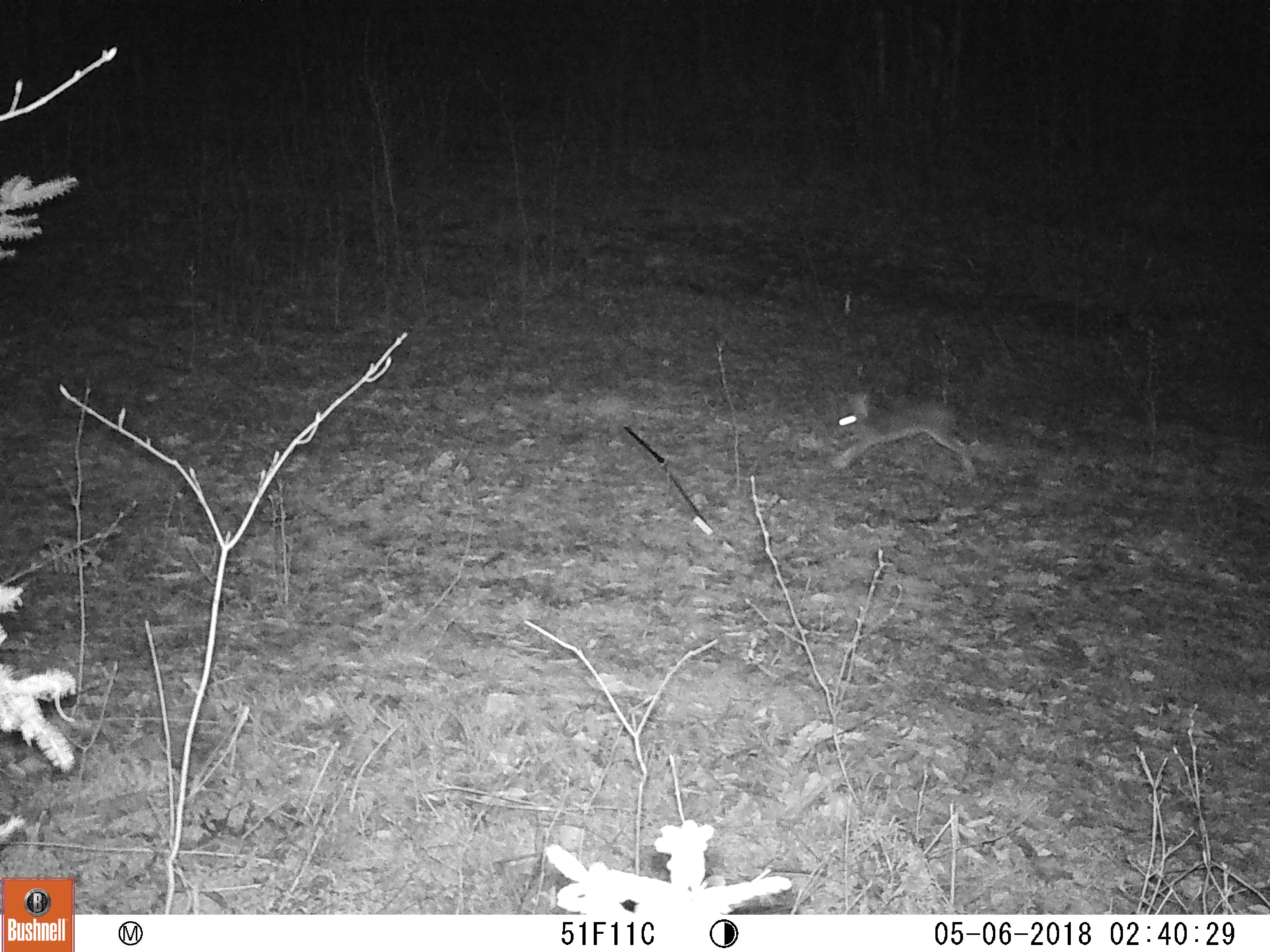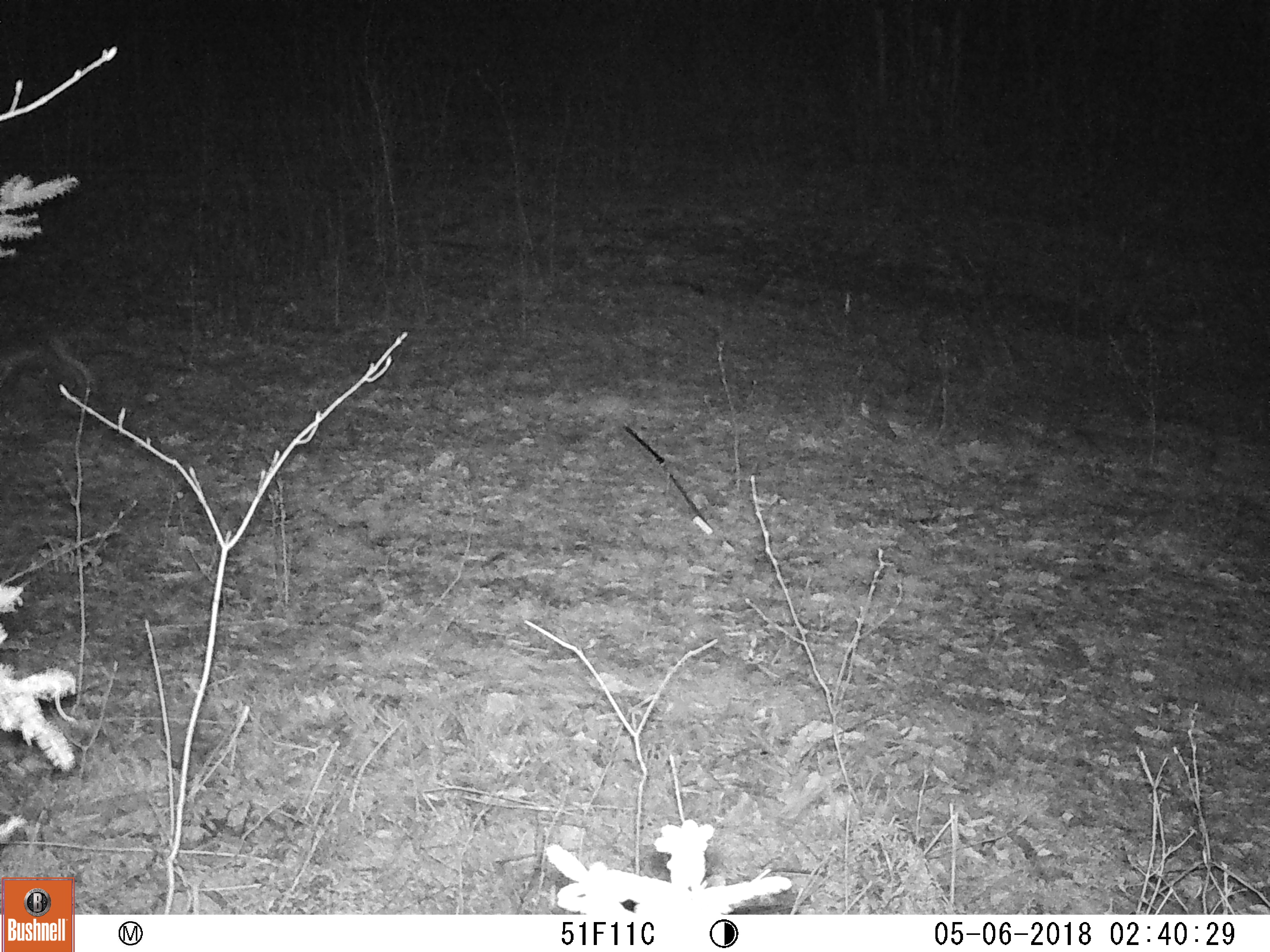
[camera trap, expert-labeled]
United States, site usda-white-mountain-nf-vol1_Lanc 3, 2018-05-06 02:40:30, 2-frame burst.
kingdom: Animalia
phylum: Chordata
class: Mammalia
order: Lagomorpha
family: Leporidae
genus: Lepus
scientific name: Lepus americanus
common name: snowshoe hare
Snowshoe hare (Lepus americanus).